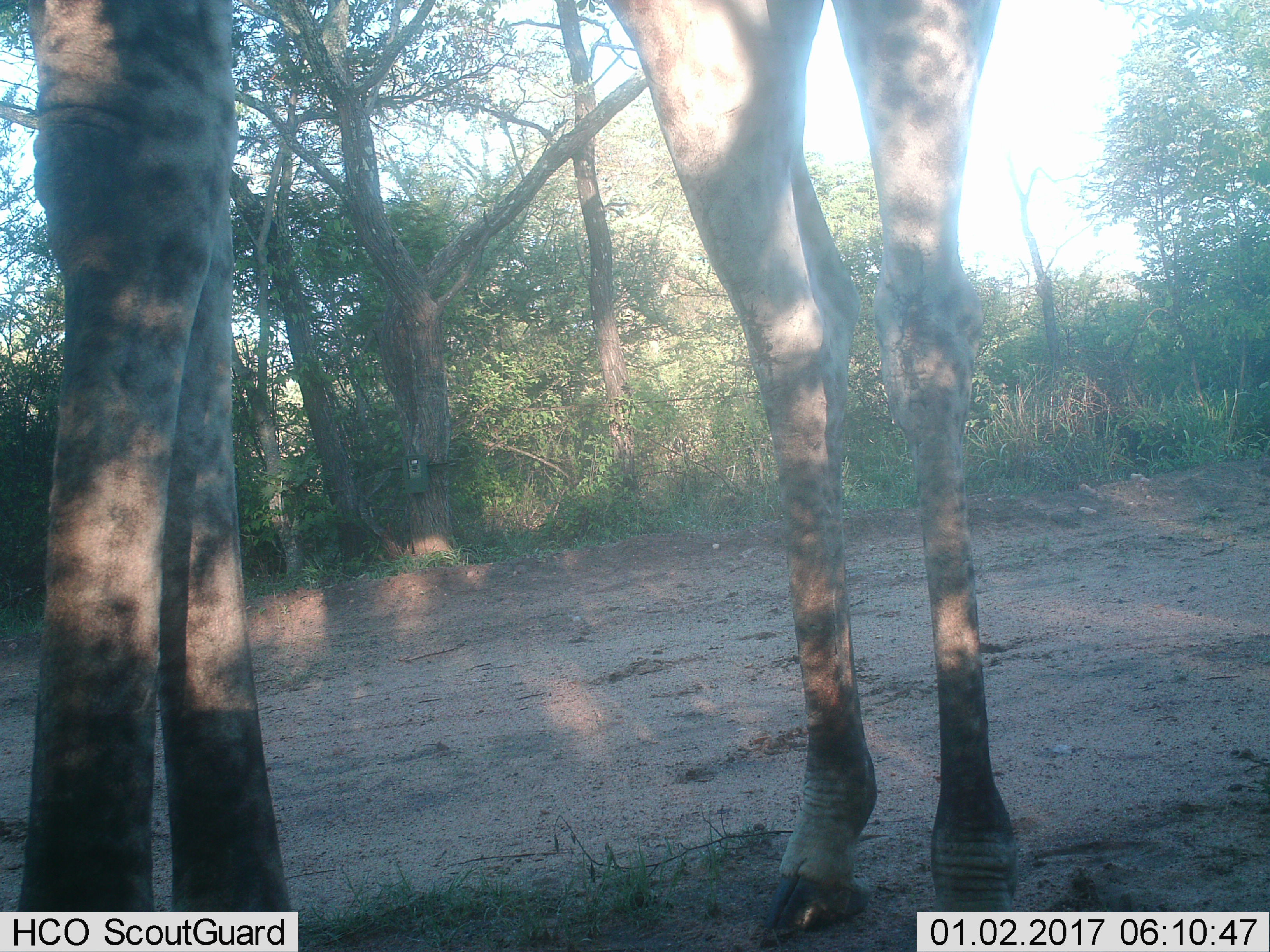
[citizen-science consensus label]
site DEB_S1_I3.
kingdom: Animalia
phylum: Chordata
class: Mammalia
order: Artiodactyla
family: Giraffidae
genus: Giraffa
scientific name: Giraffa camelopardalis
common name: giraffe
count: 1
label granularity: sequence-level